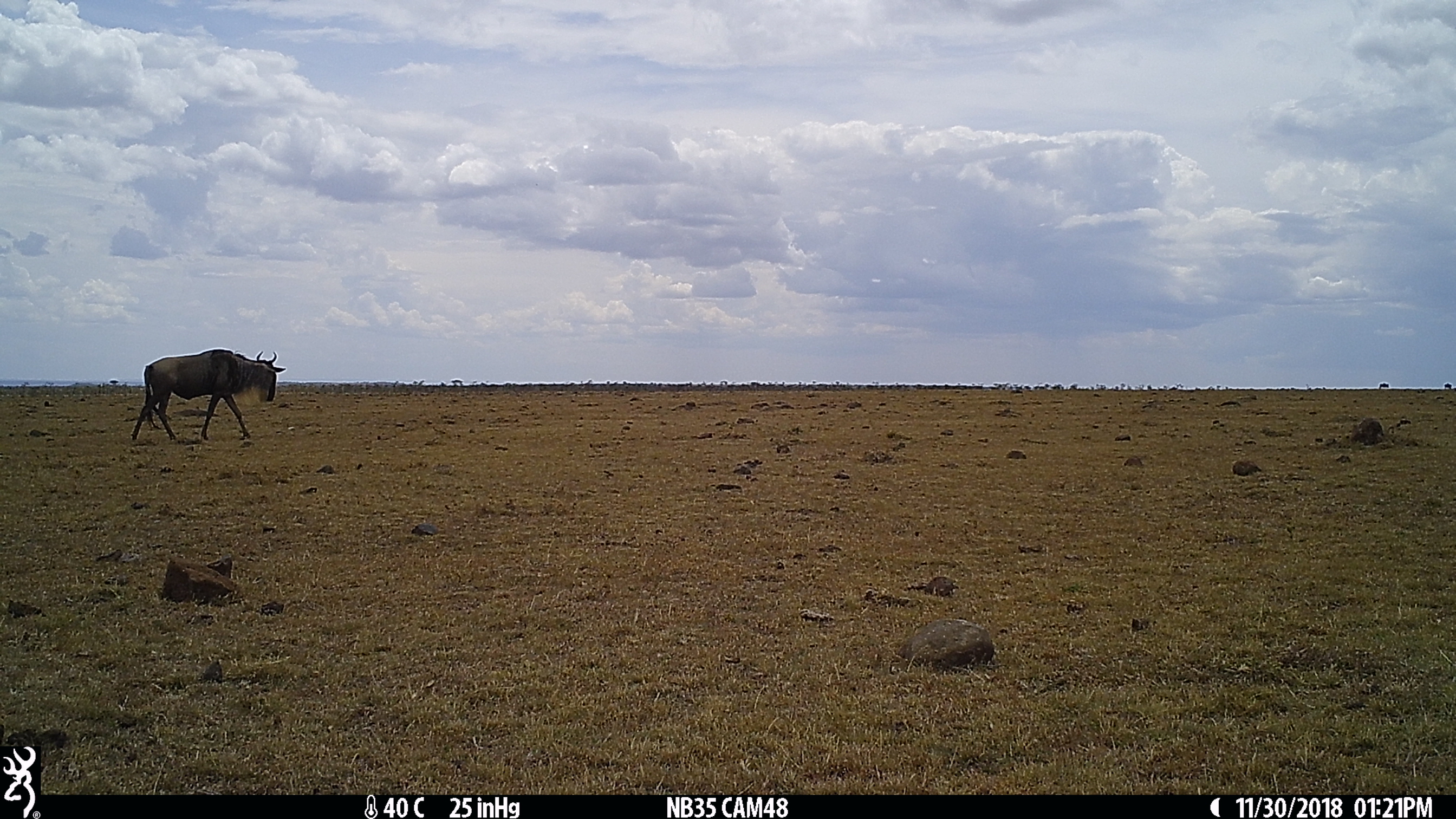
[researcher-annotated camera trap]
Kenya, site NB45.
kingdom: Animalia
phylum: Chordata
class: Mammalia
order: Artiodactyla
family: Bovidae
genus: Connochaetes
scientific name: Connochaetes taurinus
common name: blue wildebeest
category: wildebeest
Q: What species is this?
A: Wildebeest (blue wildebeest) (Connochaetes taurinus).